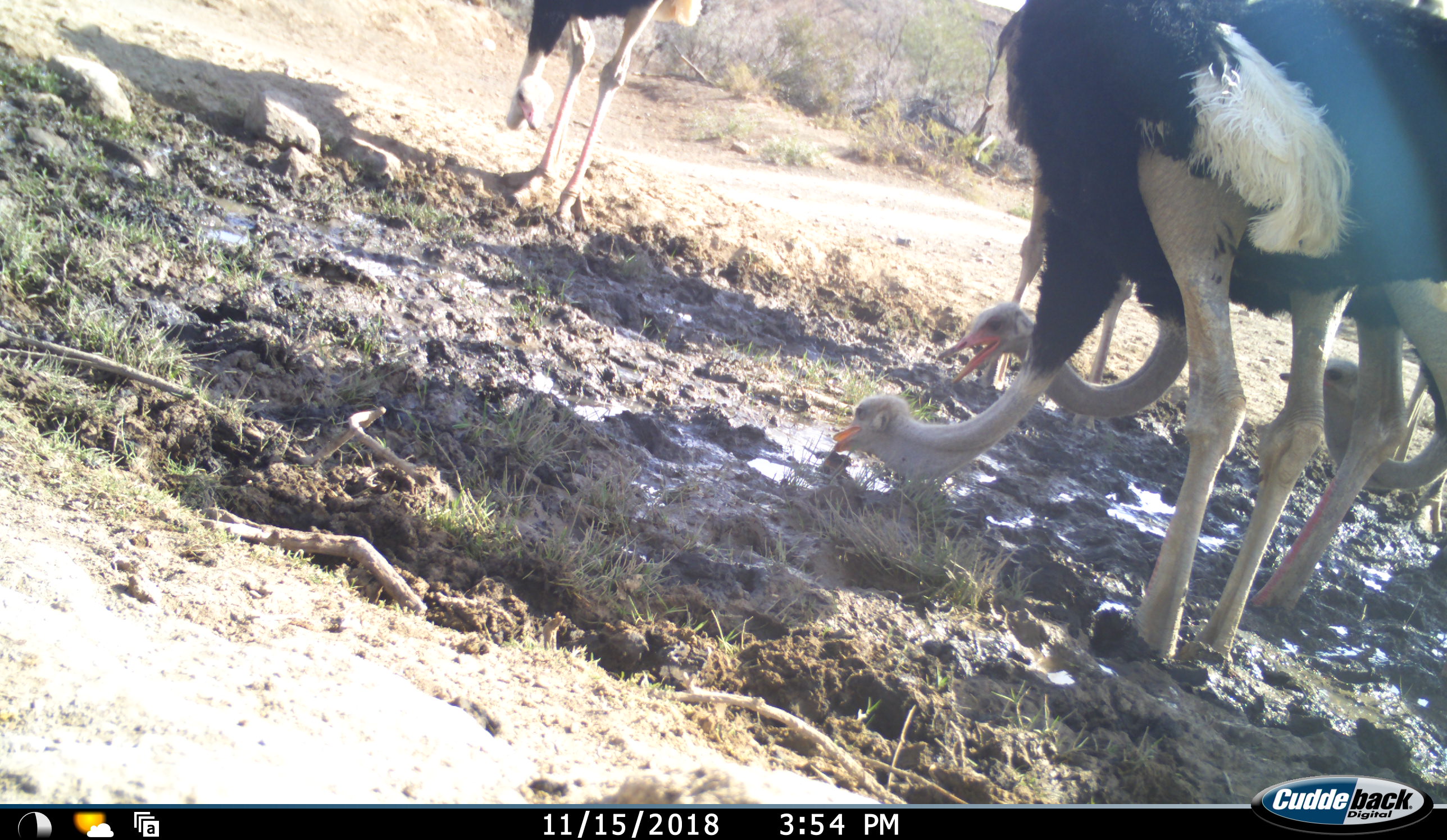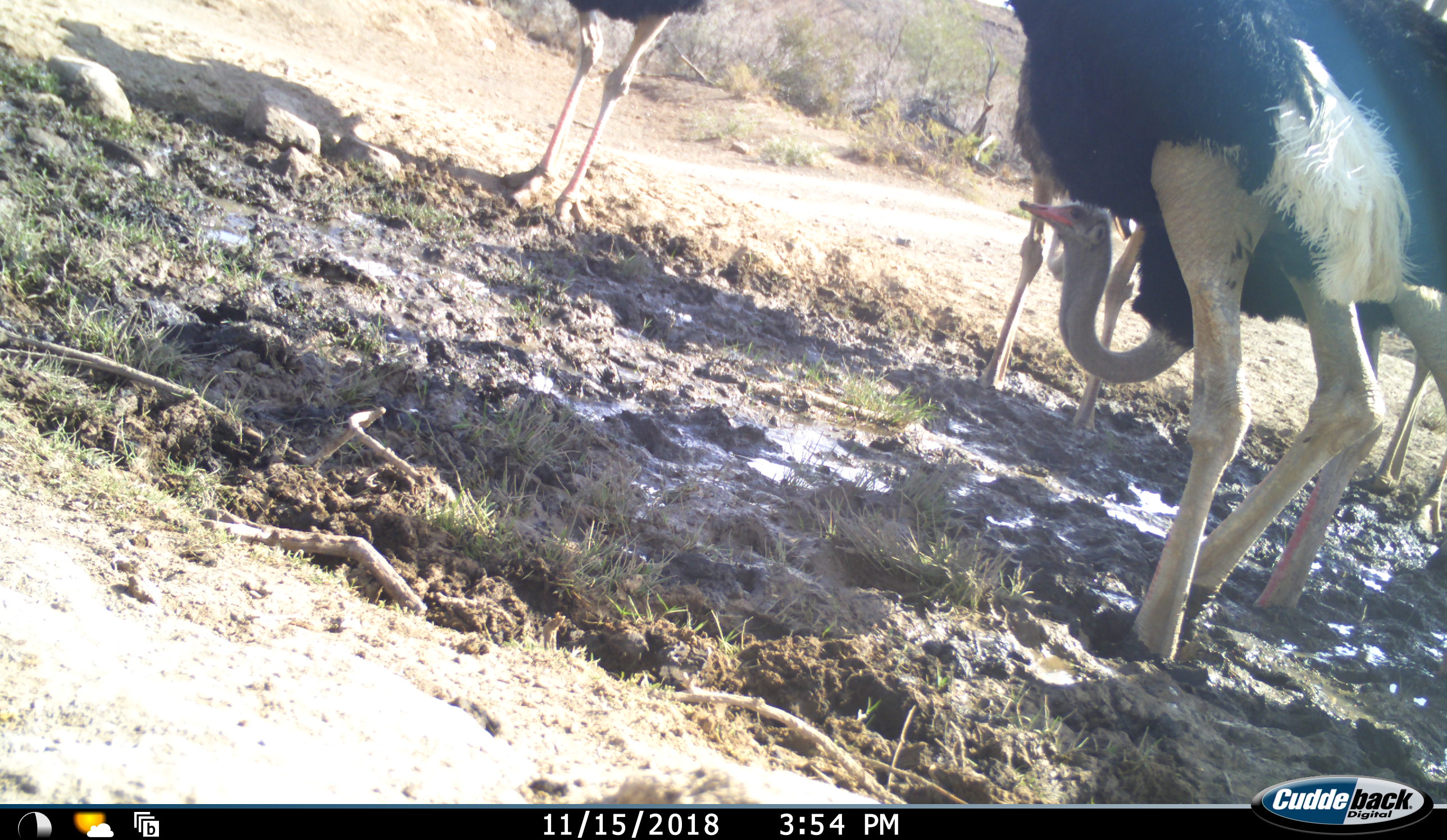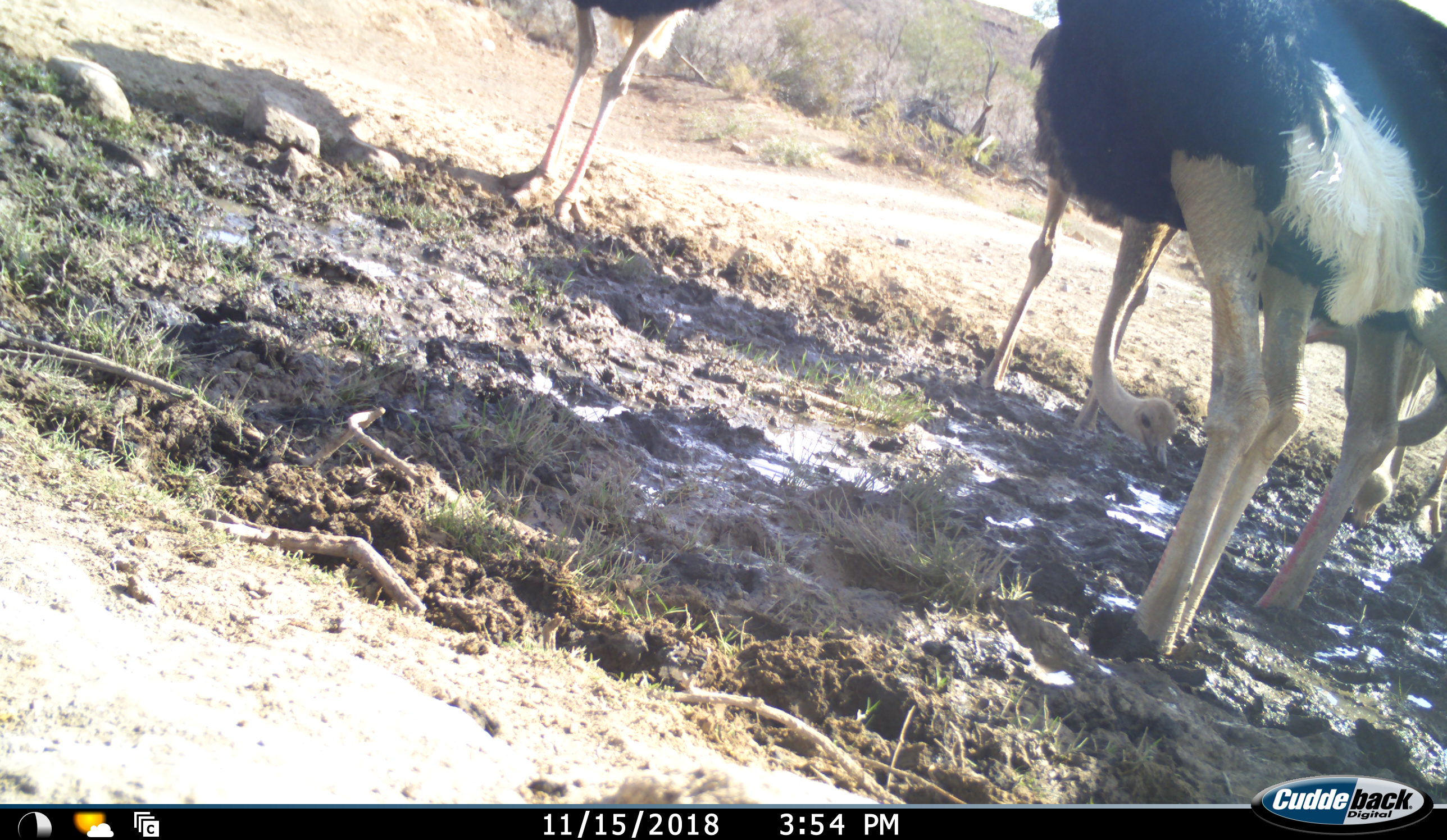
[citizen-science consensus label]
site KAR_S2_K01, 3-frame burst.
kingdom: Animalia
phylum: Chordata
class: Aves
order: Struthioniformes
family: Struthionidae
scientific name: Struthionidae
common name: ostrich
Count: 5.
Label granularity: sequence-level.